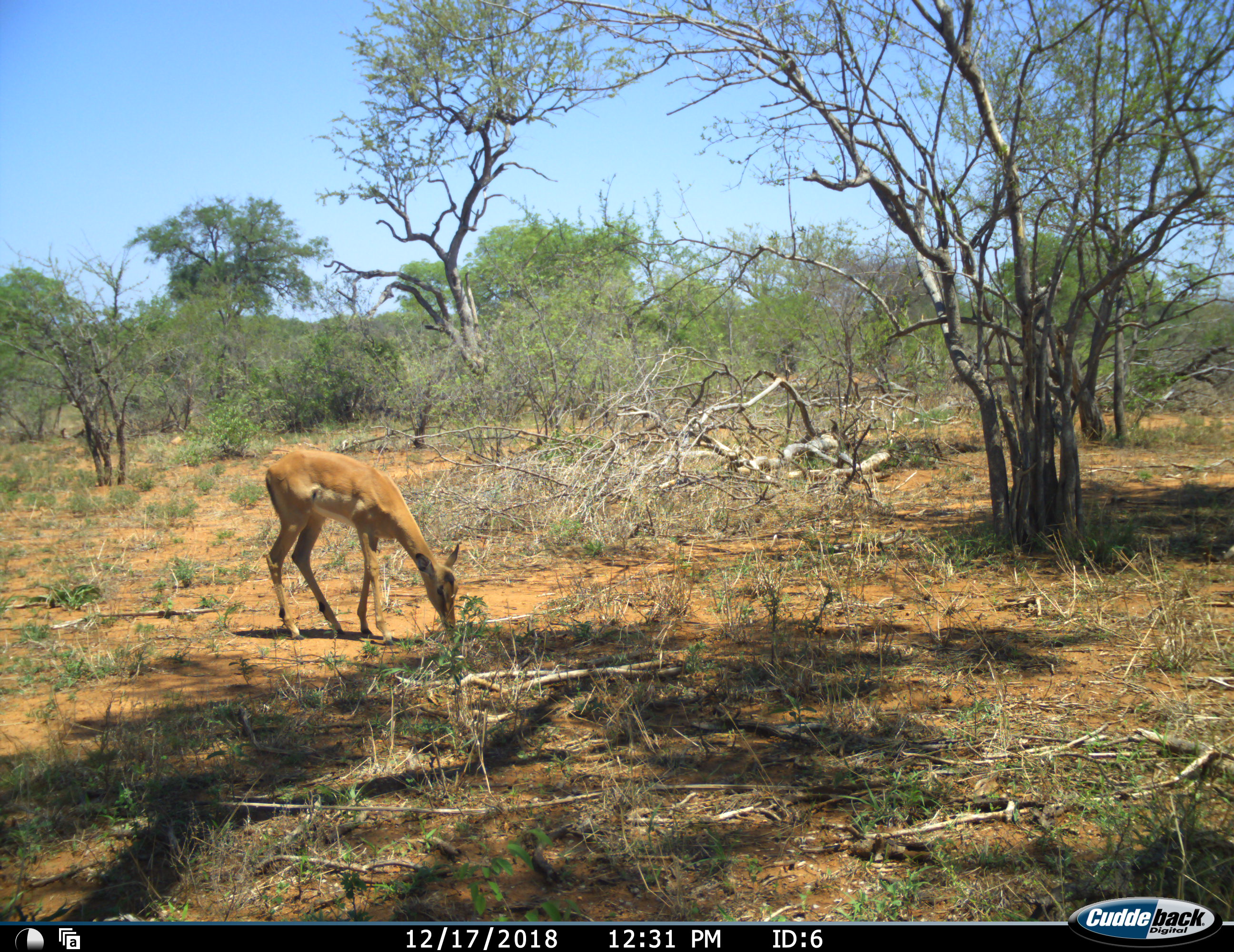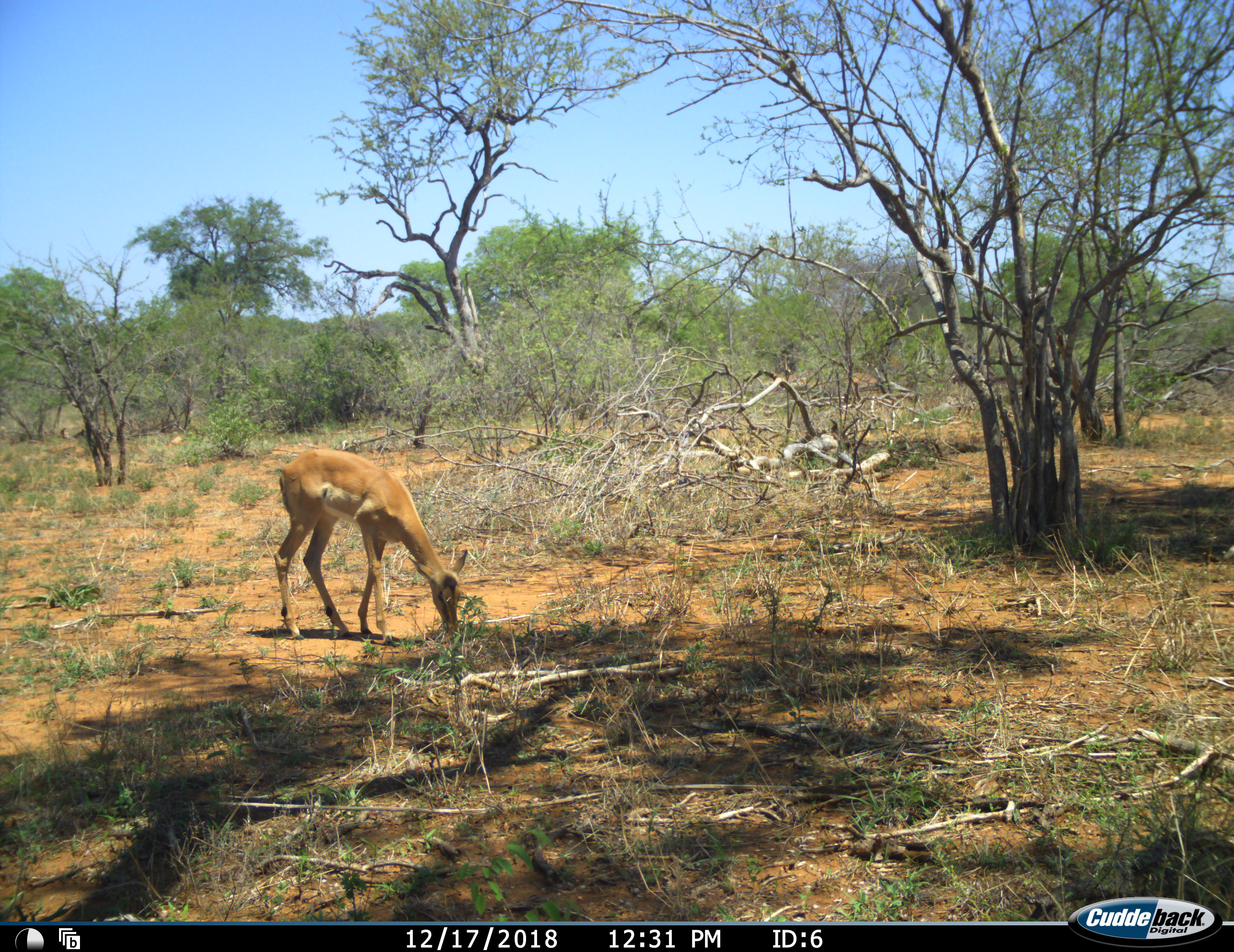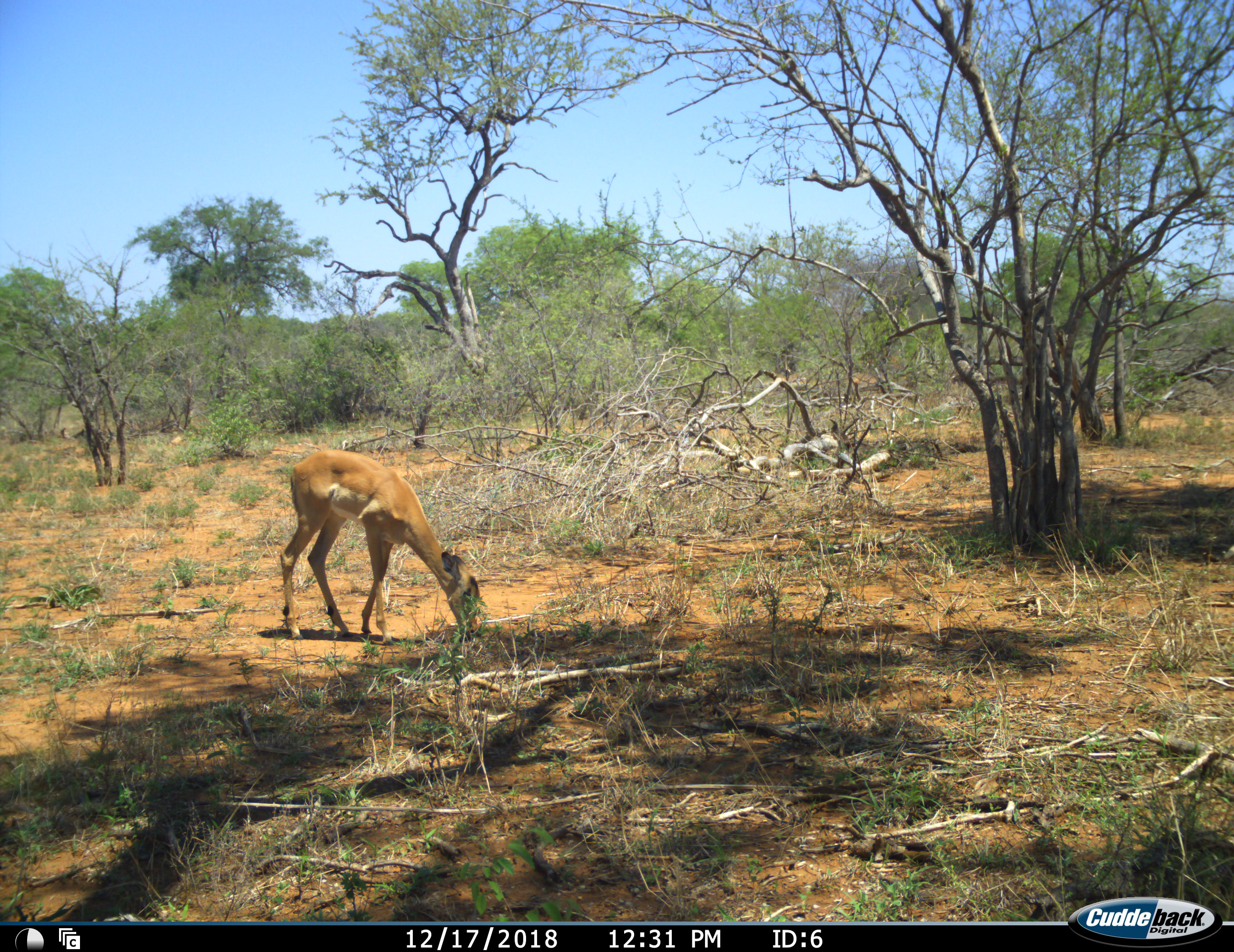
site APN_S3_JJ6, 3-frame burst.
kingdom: Animalia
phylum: Chordata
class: Mammalia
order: Artiodactyla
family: Bovidae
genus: Aepyceros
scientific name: Aepyceros melampus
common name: impala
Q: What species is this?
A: Impala (Aepyceros melampus).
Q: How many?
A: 1.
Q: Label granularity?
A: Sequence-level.